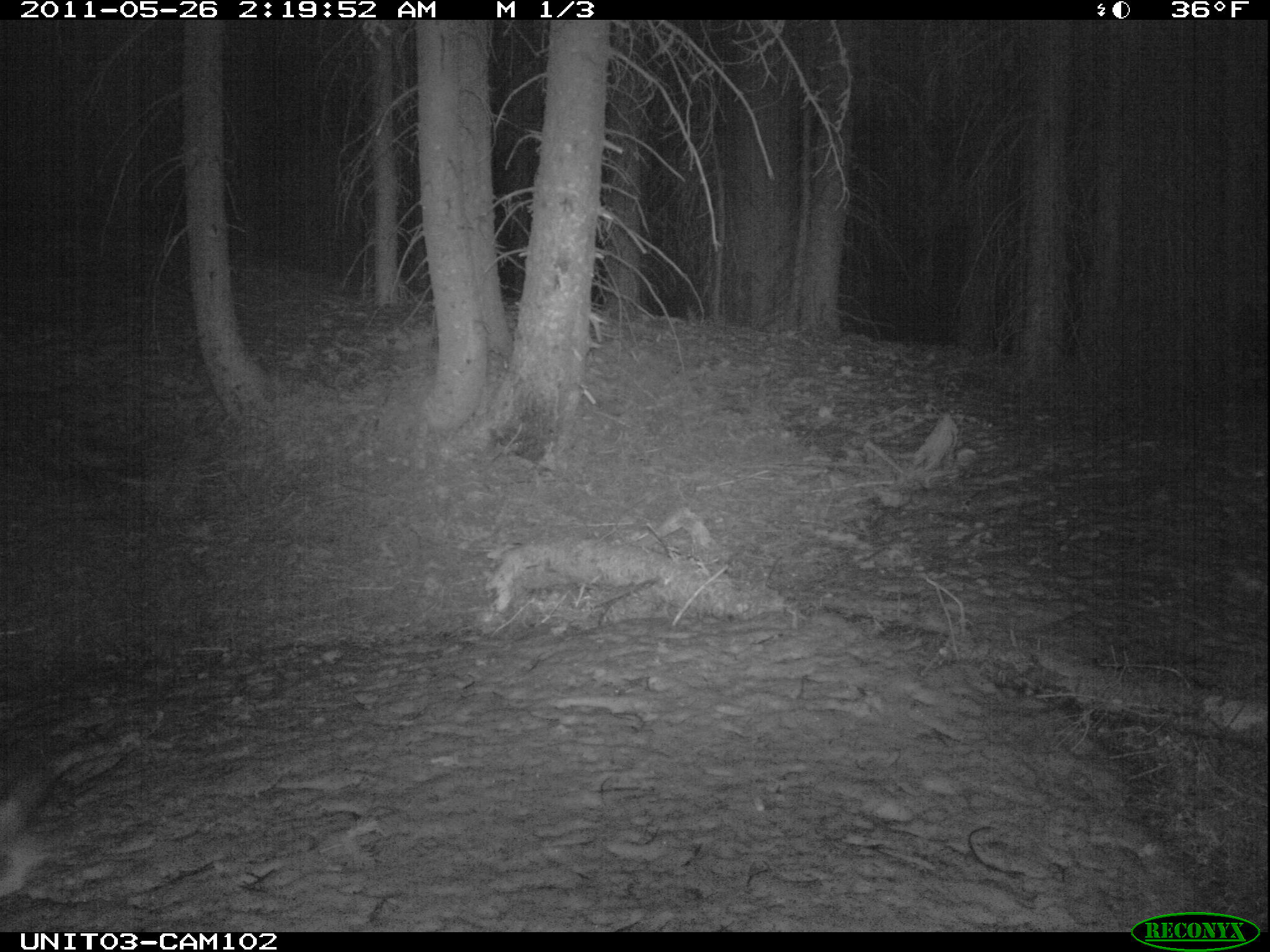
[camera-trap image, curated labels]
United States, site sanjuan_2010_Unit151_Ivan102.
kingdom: Animalia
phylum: Chordata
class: Mammalia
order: Lagomorpha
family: Leporidae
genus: Lepus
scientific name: Lepus americanus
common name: snowshoe hare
Lepus americanus (snowshoe hare).